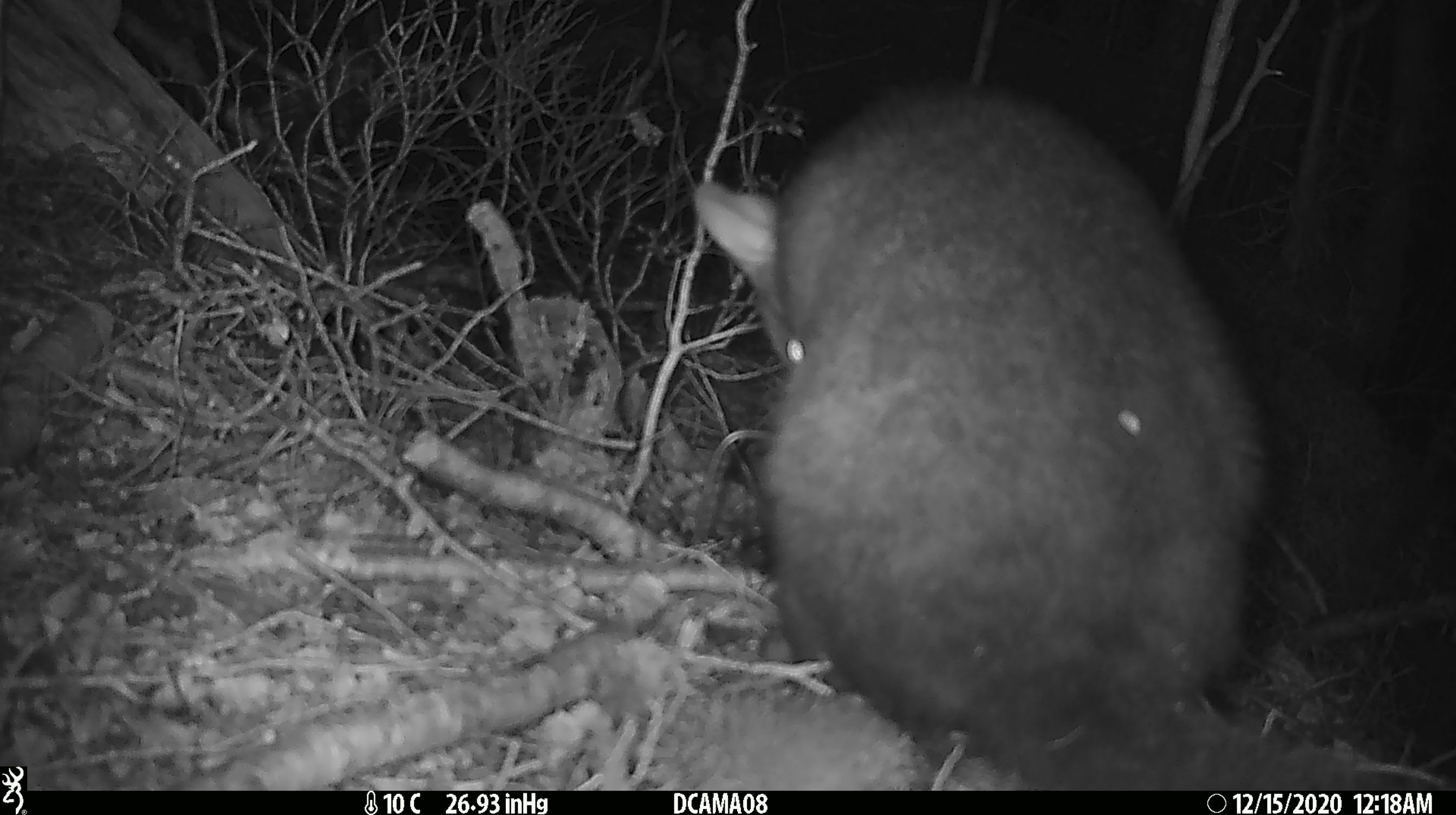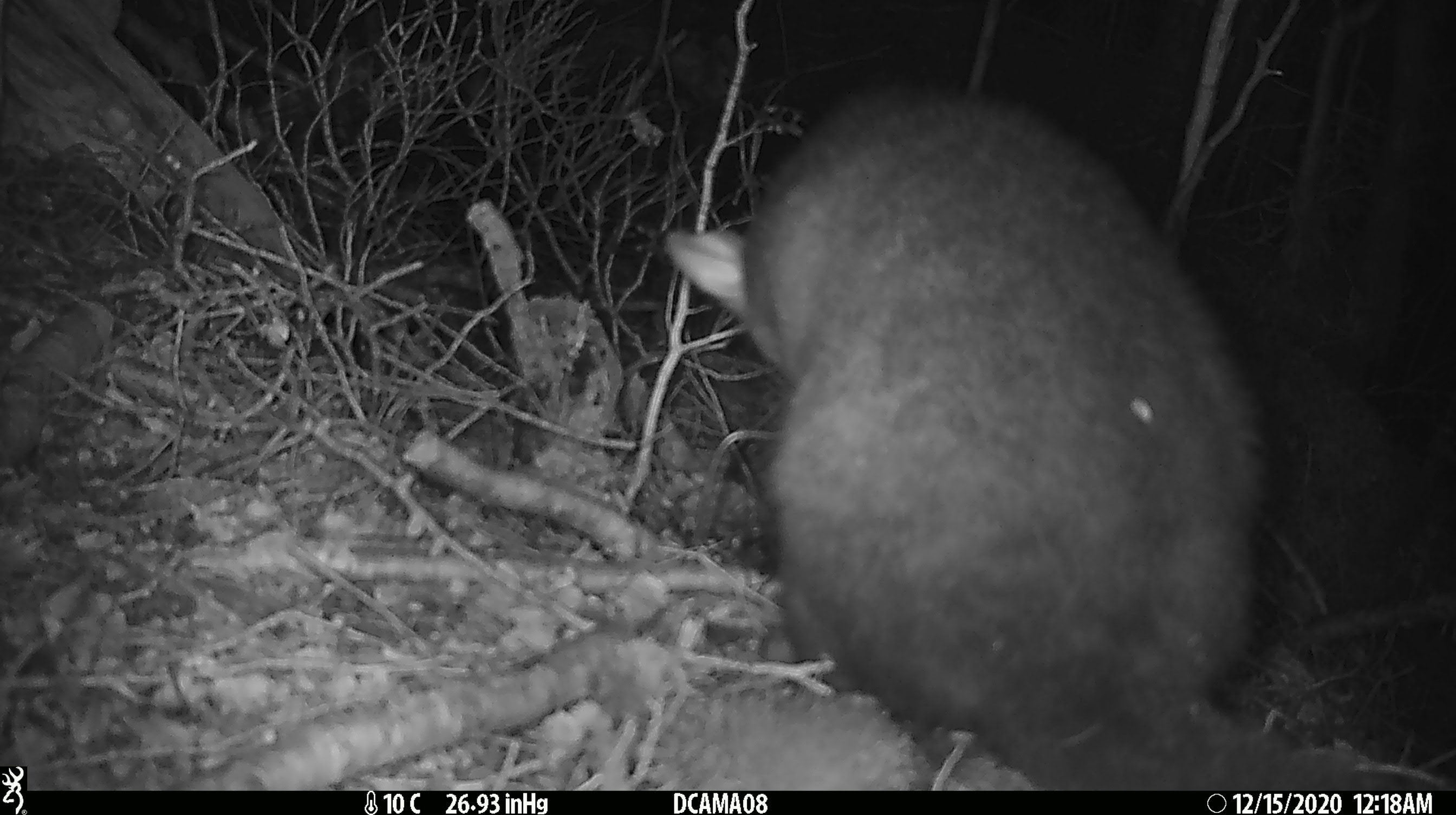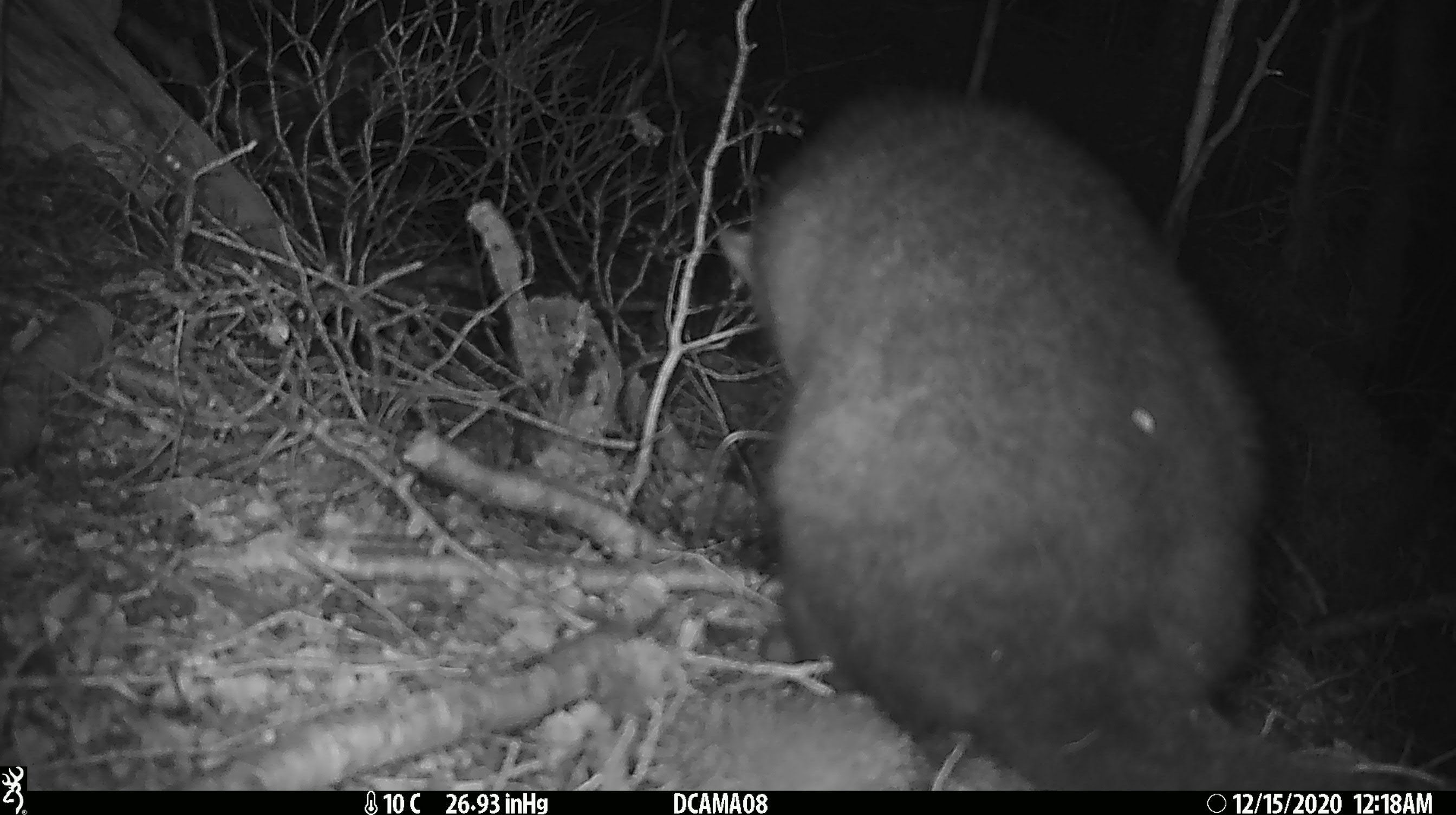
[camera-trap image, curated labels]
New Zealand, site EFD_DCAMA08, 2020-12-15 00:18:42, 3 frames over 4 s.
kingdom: Animalia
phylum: Chordata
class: Mammalia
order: Diprotodontia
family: Phalangeridae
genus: Trichosurus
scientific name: Trichosurus vulpecula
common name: common brushtail possum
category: possum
Possum (common brushtail possum) (Trichosurus vulpecula).